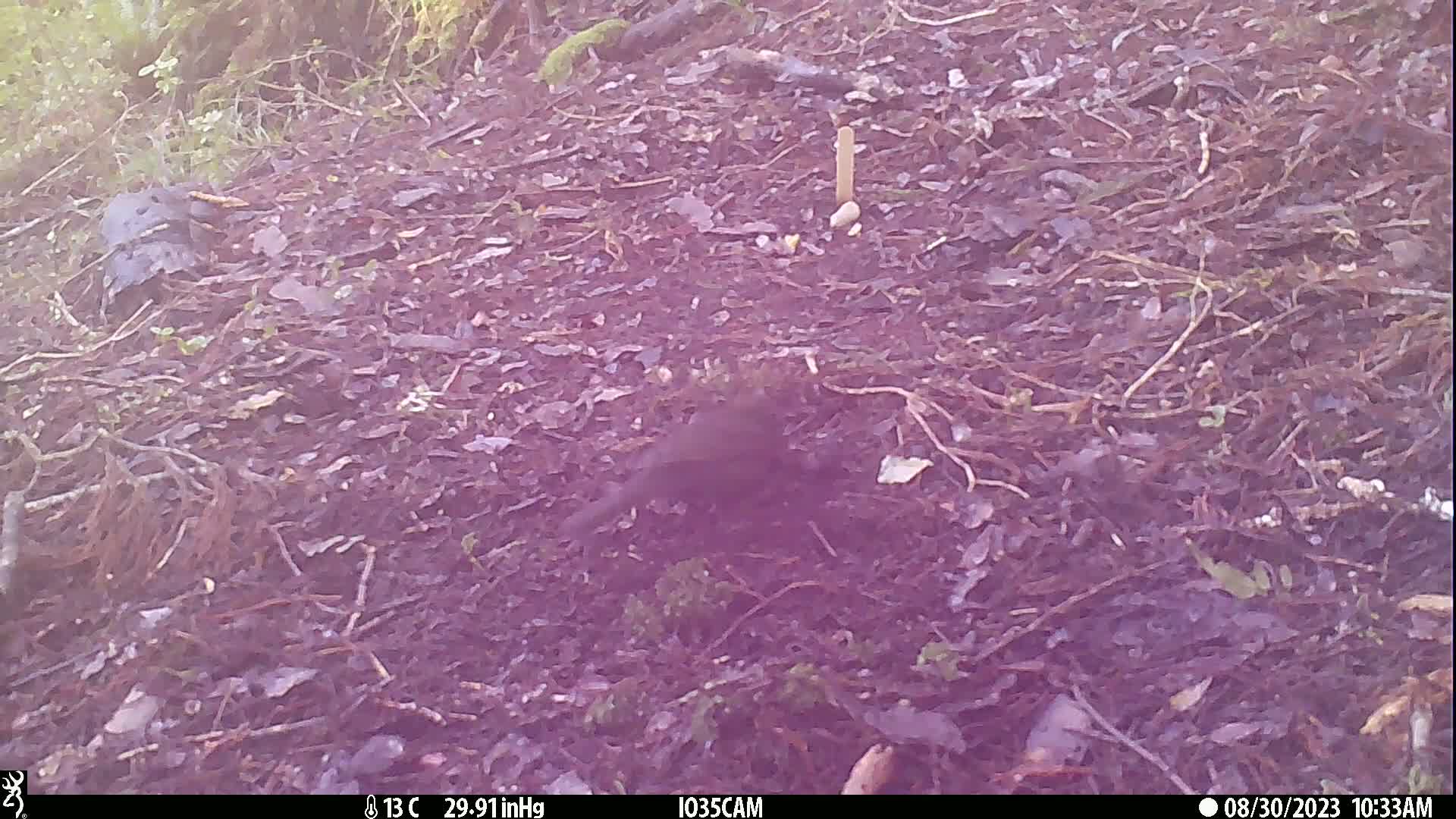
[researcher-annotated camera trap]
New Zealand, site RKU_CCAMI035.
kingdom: Animalia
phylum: Chordata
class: Aves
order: Passeriformes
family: Turdidae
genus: Turdus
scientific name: Turdus merula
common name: eurasian blackbird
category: blackbird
Blackbird (eurasian blackbird) (Turdus merula).